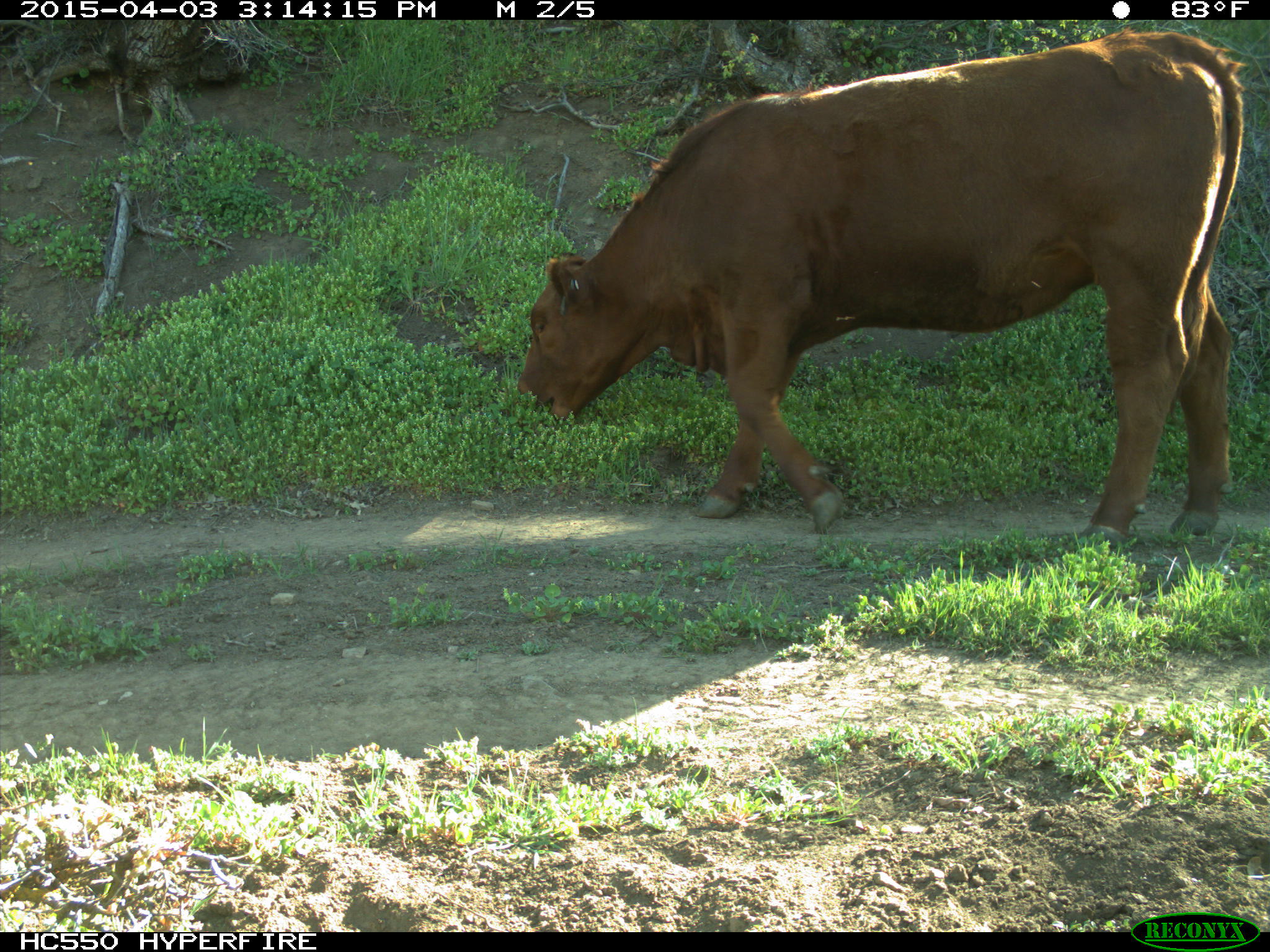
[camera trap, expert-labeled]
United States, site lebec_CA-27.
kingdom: Animalia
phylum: Chordata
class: Mammalia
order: Artiodactyla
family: Bovidae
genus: Bos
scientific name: Bos taurus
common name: domestic cow